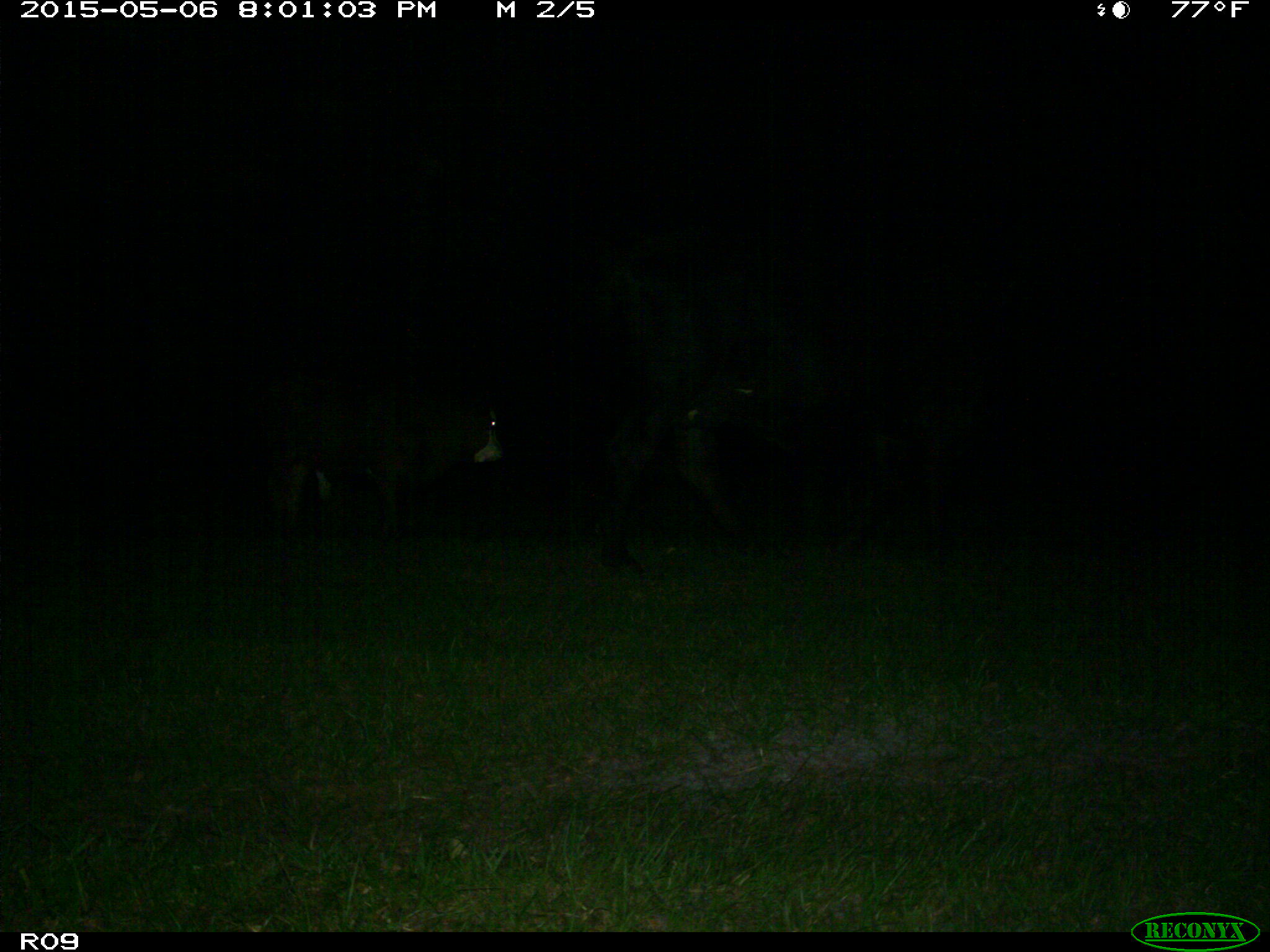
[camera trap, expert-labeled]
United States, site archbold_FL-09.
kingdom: Animalia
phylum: Chordata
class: Mammalia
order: Artiodactyla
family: Bovidae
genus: Bos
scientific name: Bos taurus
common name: domestic cow